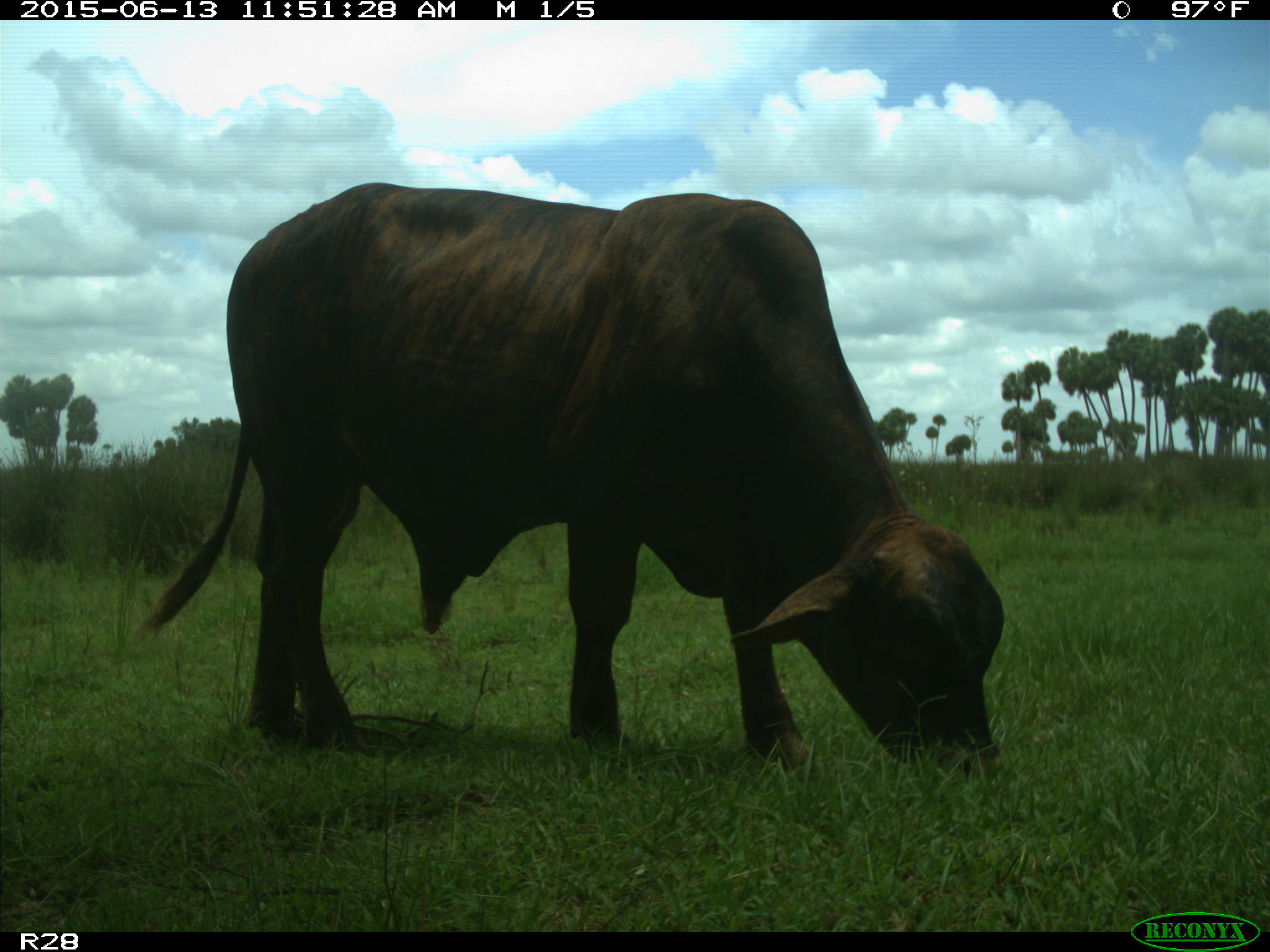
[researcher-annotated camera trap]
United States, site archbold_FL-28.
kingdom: Animalia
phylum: Chordata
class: Mammalia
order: Artiodactyla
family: Bovidae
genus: Bos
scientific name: Bos taurus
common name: domestic cow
Bos taurus (domestic cow).